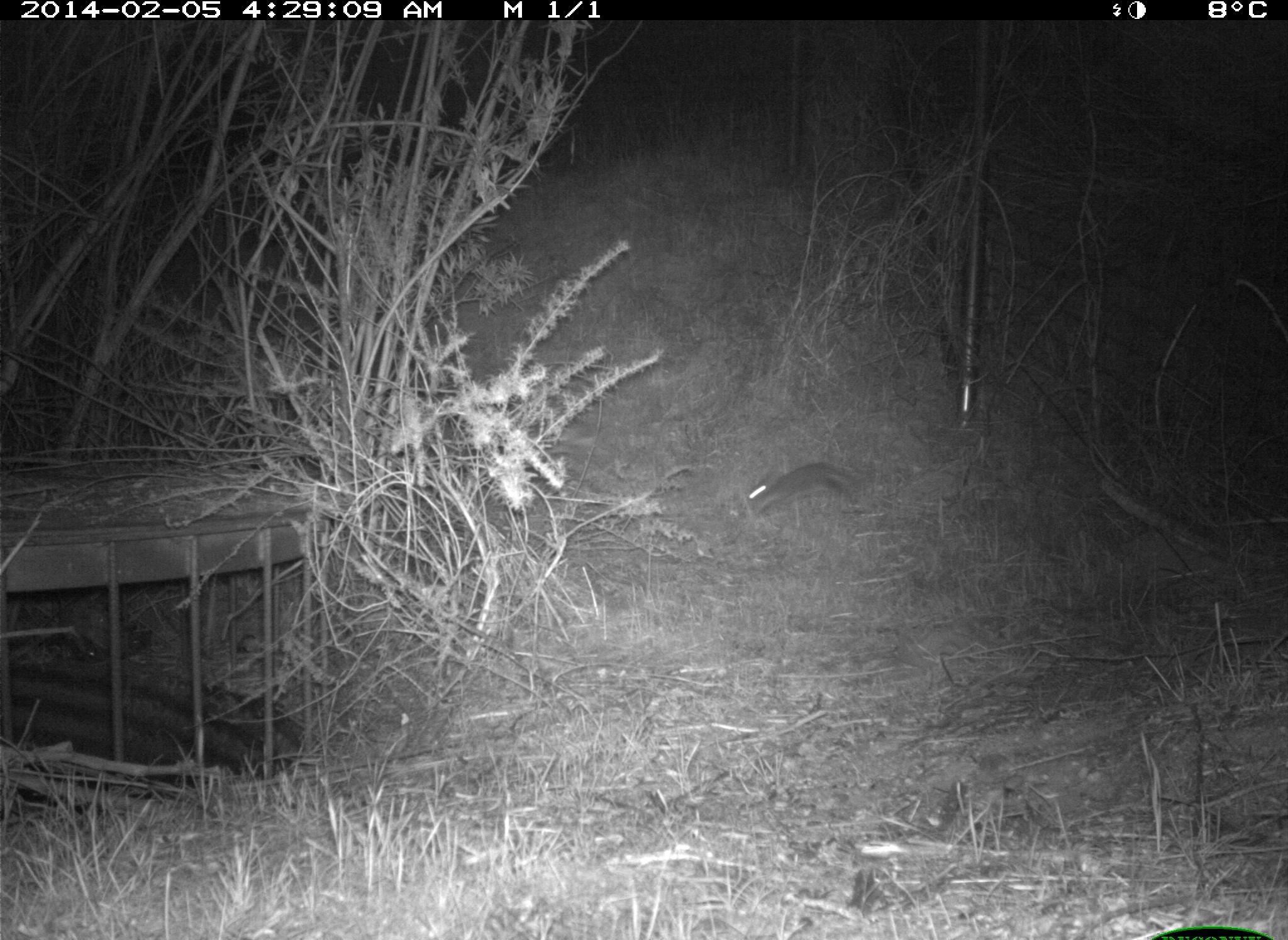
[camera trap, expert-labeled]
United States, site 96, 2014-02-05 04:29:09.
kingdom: Animalia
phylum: Chordata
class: Mammalia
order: Lagomorpha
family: Leporidae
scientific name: Leporidae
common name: rabbits and hares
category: rabbit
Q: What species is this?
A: Rabbit (rabbits and hares) (Leporidae).